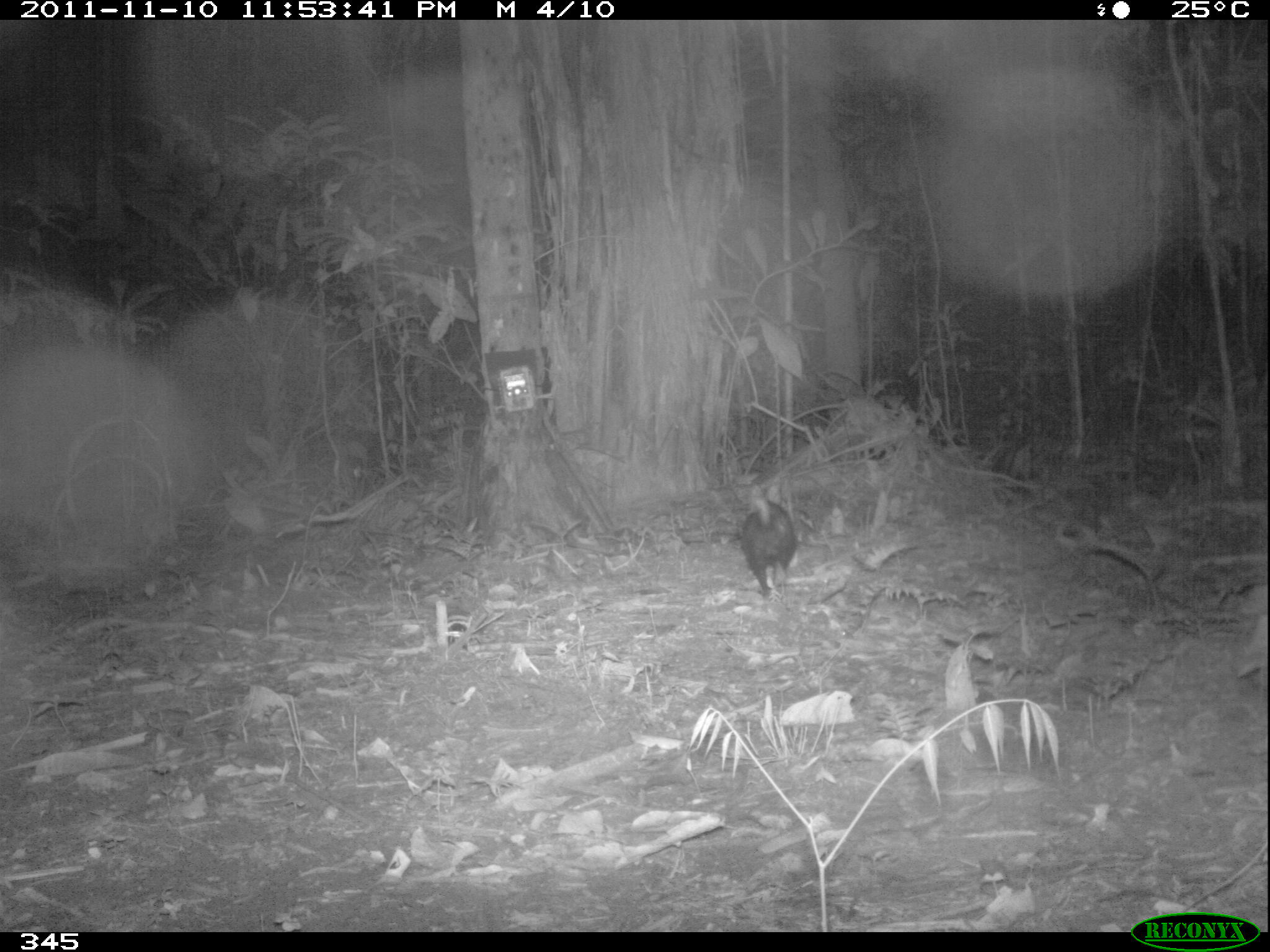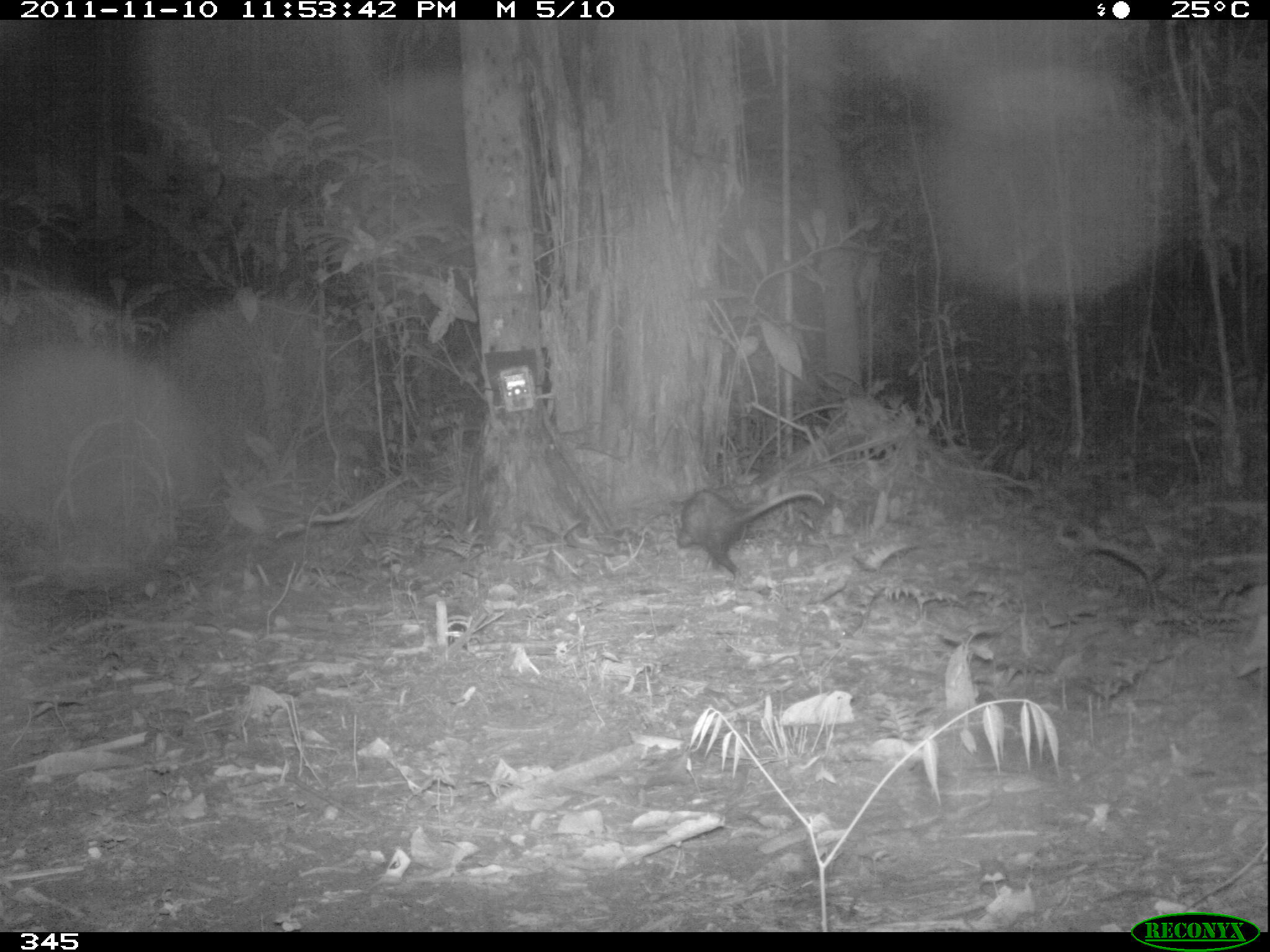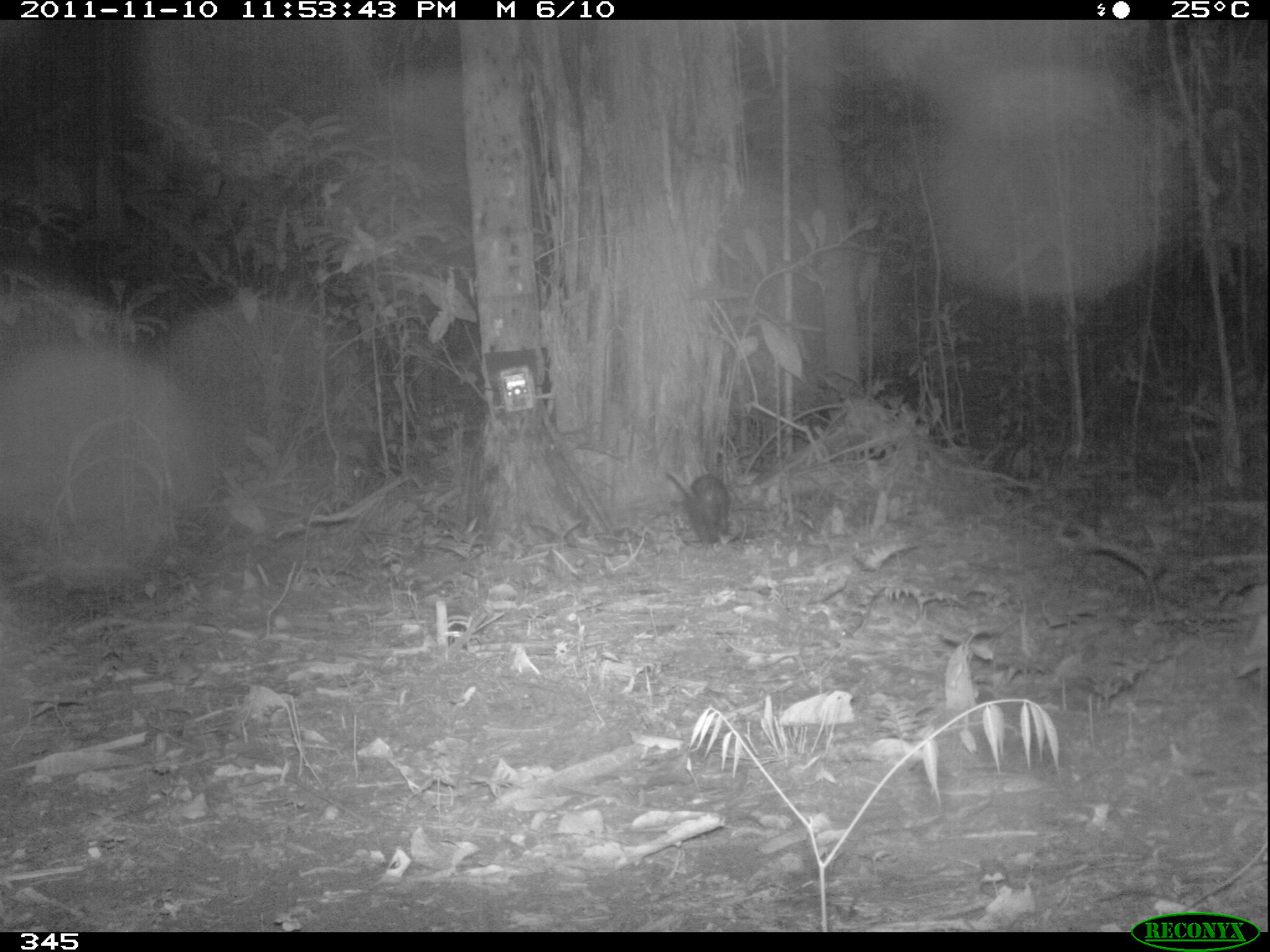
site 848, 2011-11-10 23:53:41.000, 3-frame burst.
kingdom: Animalia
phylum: Chordata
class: Mammalia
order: Didelphimorphia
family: Didelphidae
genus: Didelphis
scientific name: Didelphis marsupialis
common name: southern opossum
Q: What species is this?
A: Didelphis marsupialis (southern opossum).